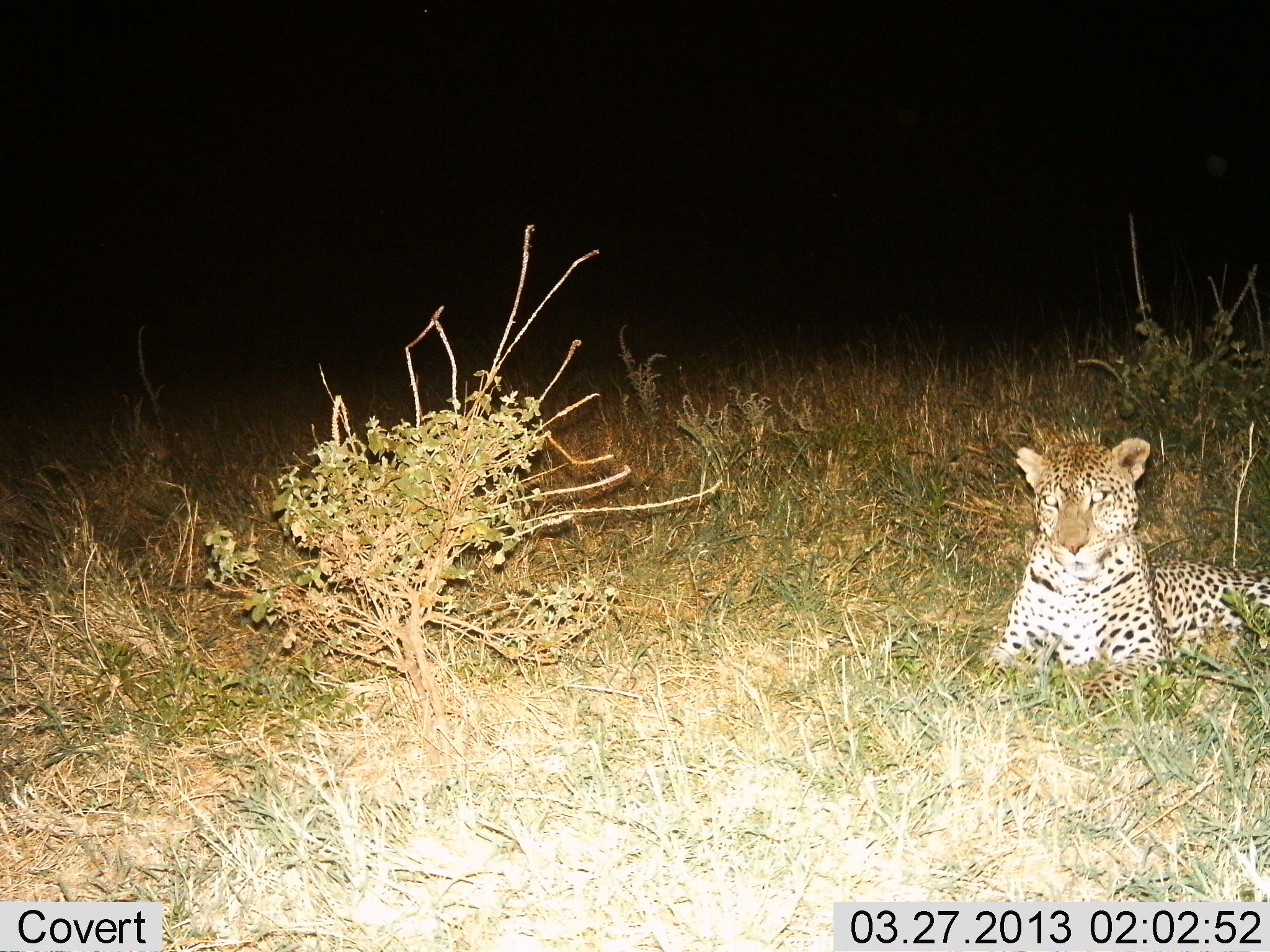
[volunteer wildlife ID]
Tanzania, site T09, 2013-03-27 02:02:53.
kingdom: Animalia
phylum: Chordata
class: Mammalia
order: Carnivora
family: Felidae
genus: Panthera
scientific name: Panthera pardus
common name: leopard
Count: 1.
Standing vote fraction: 0%.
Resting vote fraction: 95%.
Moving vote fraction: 5%.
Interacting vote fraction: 0%.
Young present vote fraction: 5%.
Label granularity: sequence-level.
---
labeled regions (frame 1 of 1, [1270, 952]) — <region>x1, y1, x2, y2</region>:
animal: <region>981, 434, 1268, 712</region>